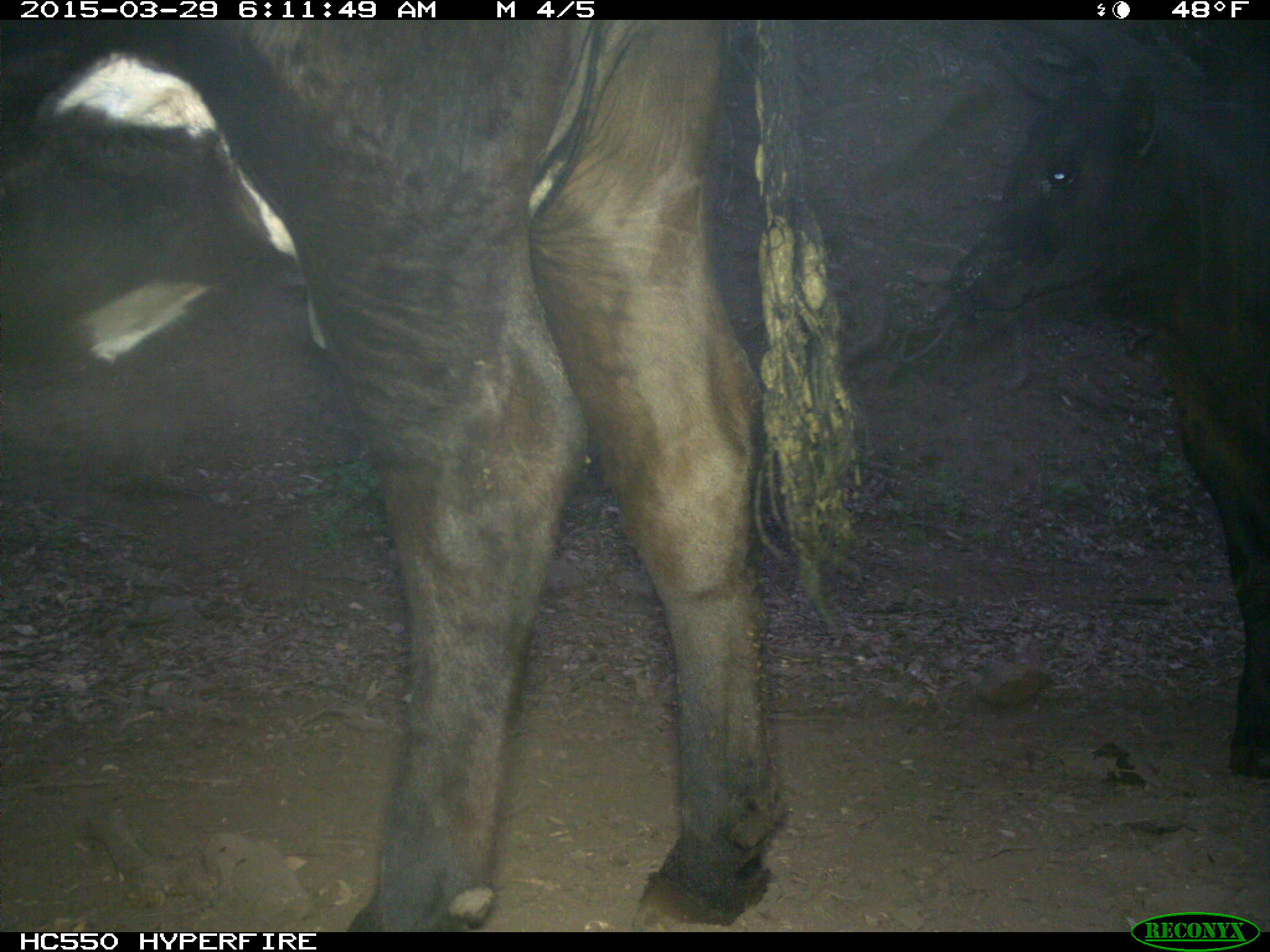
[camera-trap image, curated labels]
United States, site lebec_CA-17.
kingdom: Animalia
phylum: Chordata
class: Mammalia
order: Artiodactyla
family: Bovidae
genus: Bos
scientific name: Bos taurus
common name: domestic cow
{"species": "Bos taurus (domestic cow)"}